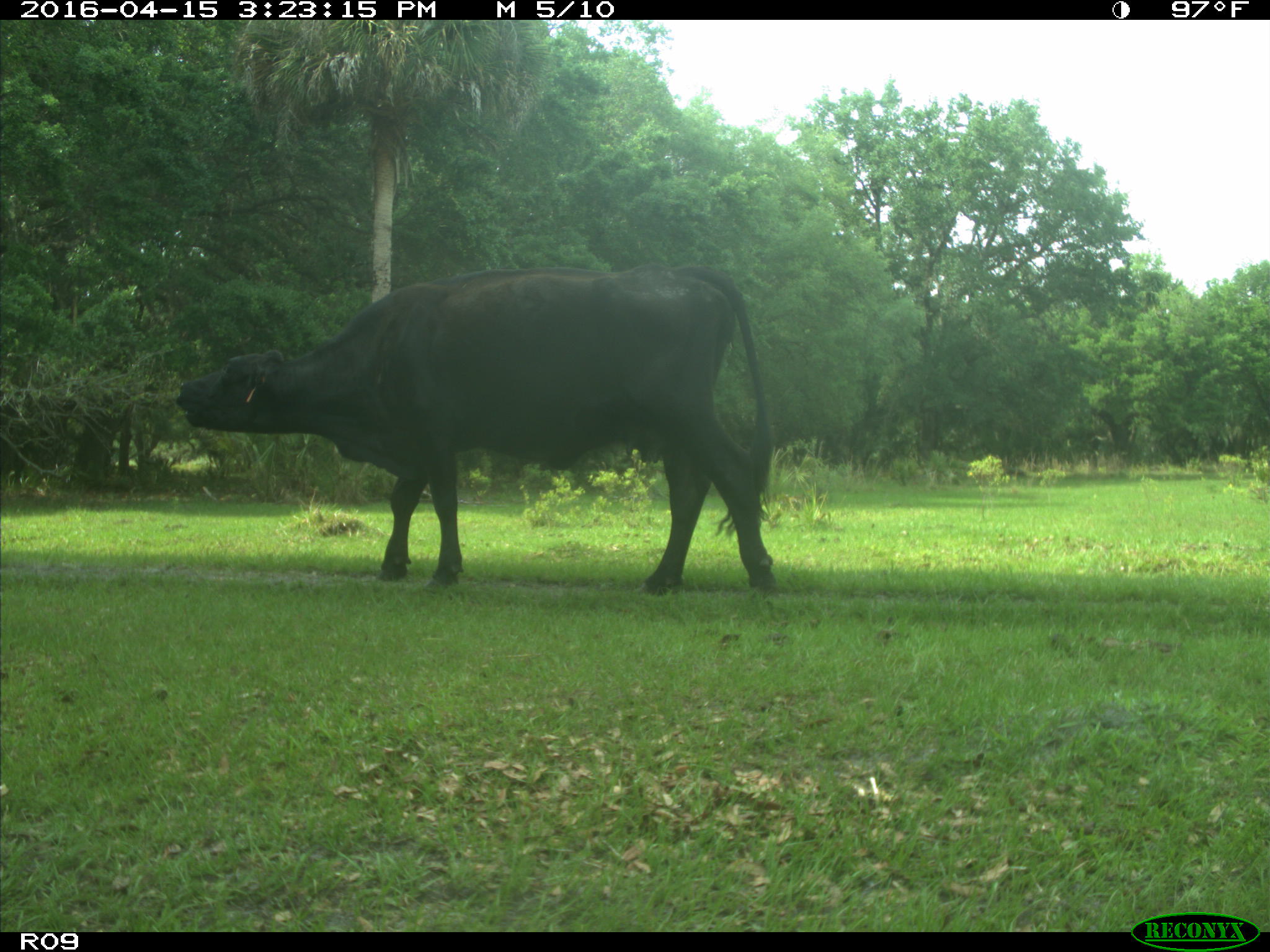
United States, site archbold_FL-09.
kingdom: Animalia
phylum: Chordata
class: Mammalia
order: Artiodactyla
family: Bovidae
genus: Bos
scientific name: Bos taurus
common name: domestic cow